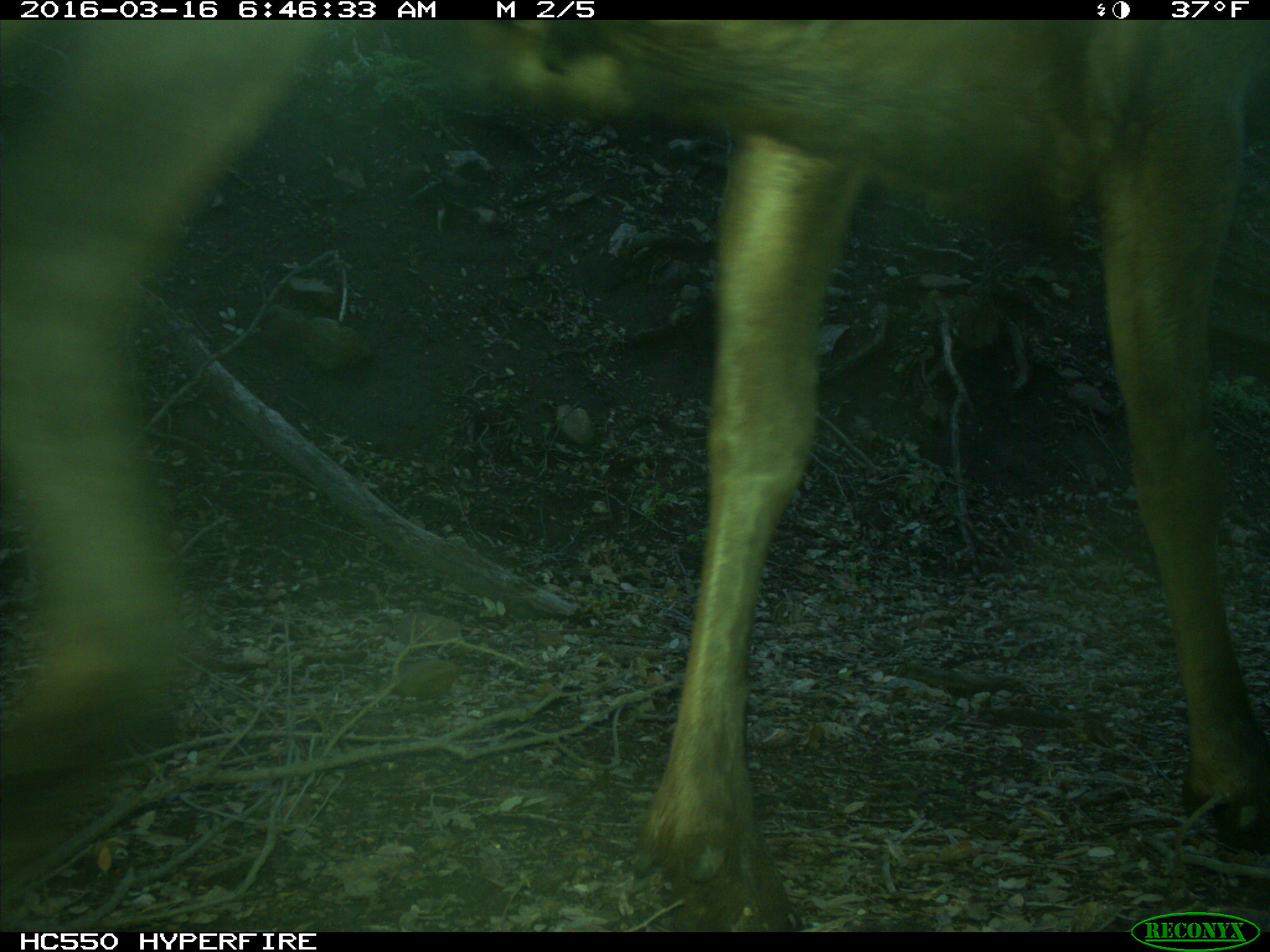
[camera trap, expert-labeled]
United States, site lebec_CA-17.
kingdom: Animalia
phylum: Chordata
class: Mammalia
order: Artiodactyla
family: Cervidae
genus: Cervus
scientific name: Cervus canadensis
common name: elk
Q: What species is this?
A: Cervus canadensis (elk).